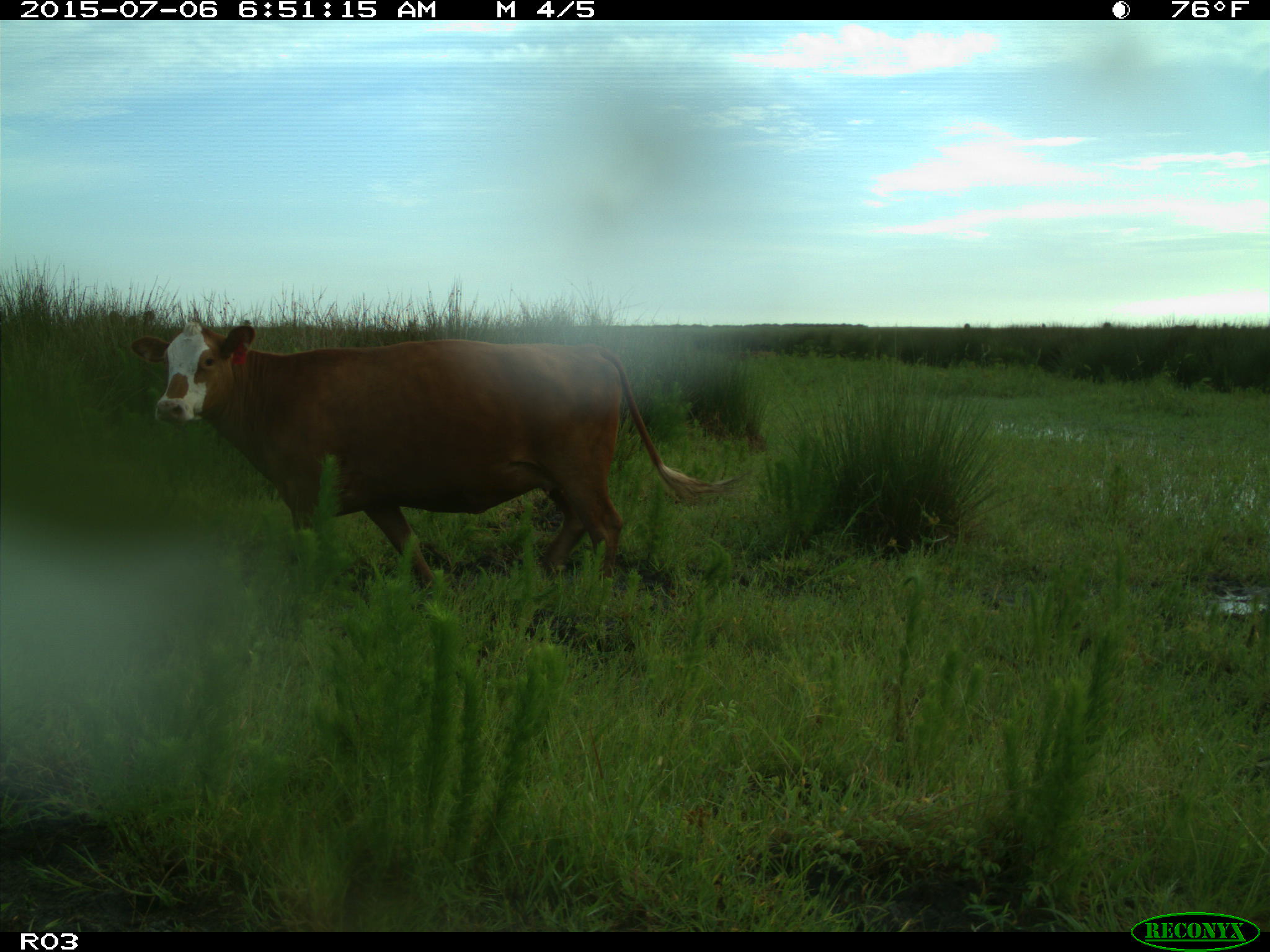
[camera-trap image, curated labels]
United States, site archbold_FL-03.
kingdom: Animalia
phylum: Chordata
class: Mammalia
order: Artiodactyla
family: Bovidae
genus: Bos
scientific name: Bos taurus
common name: domestic cow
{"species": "Bos taurus (domestic cow)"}